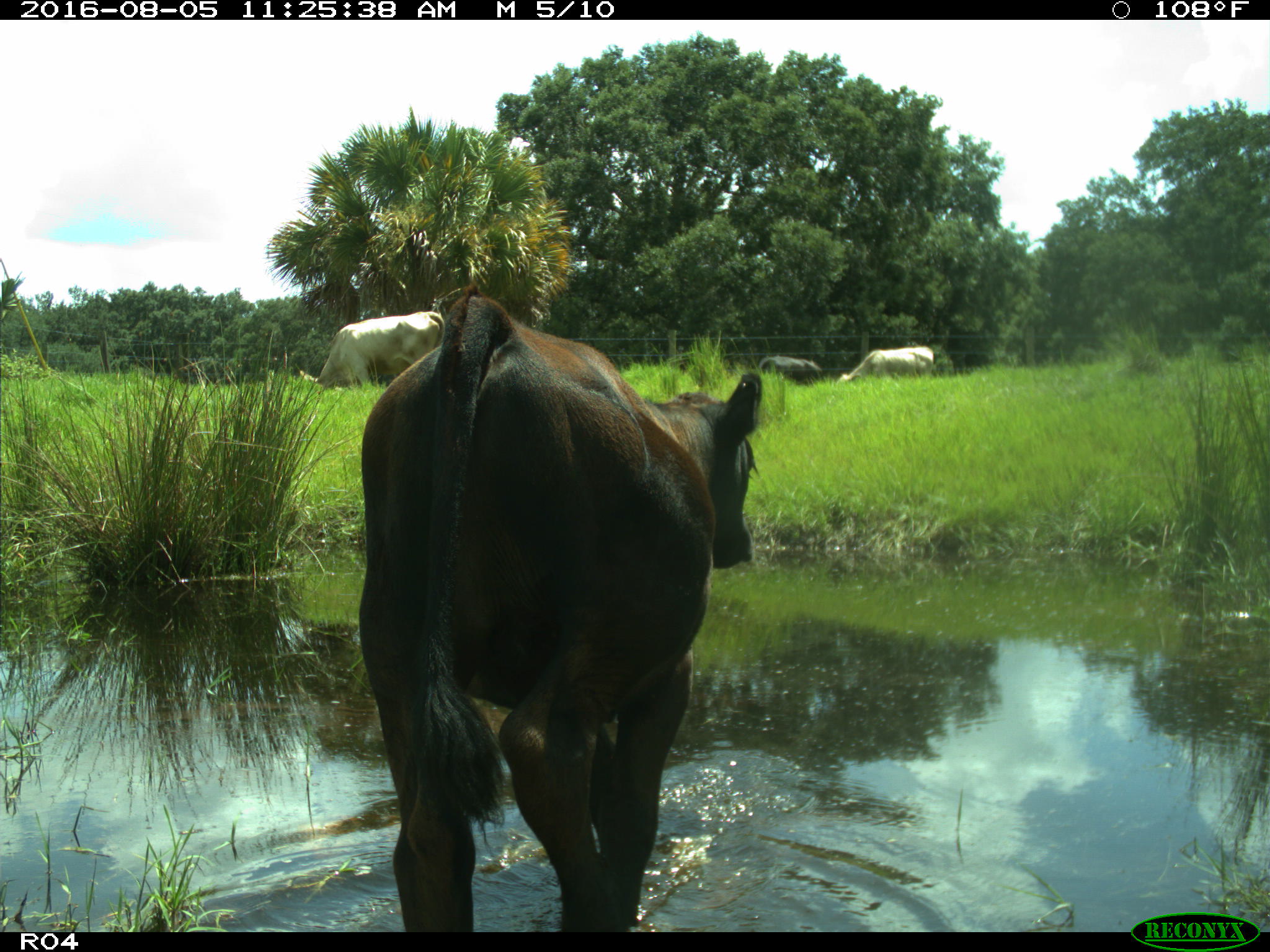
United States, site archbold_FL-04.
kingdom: Animalia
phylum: Chordata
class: Mammalia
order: Artiodactyla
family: Bovidae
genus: Bos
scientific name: Bos taurus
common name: domestic cow